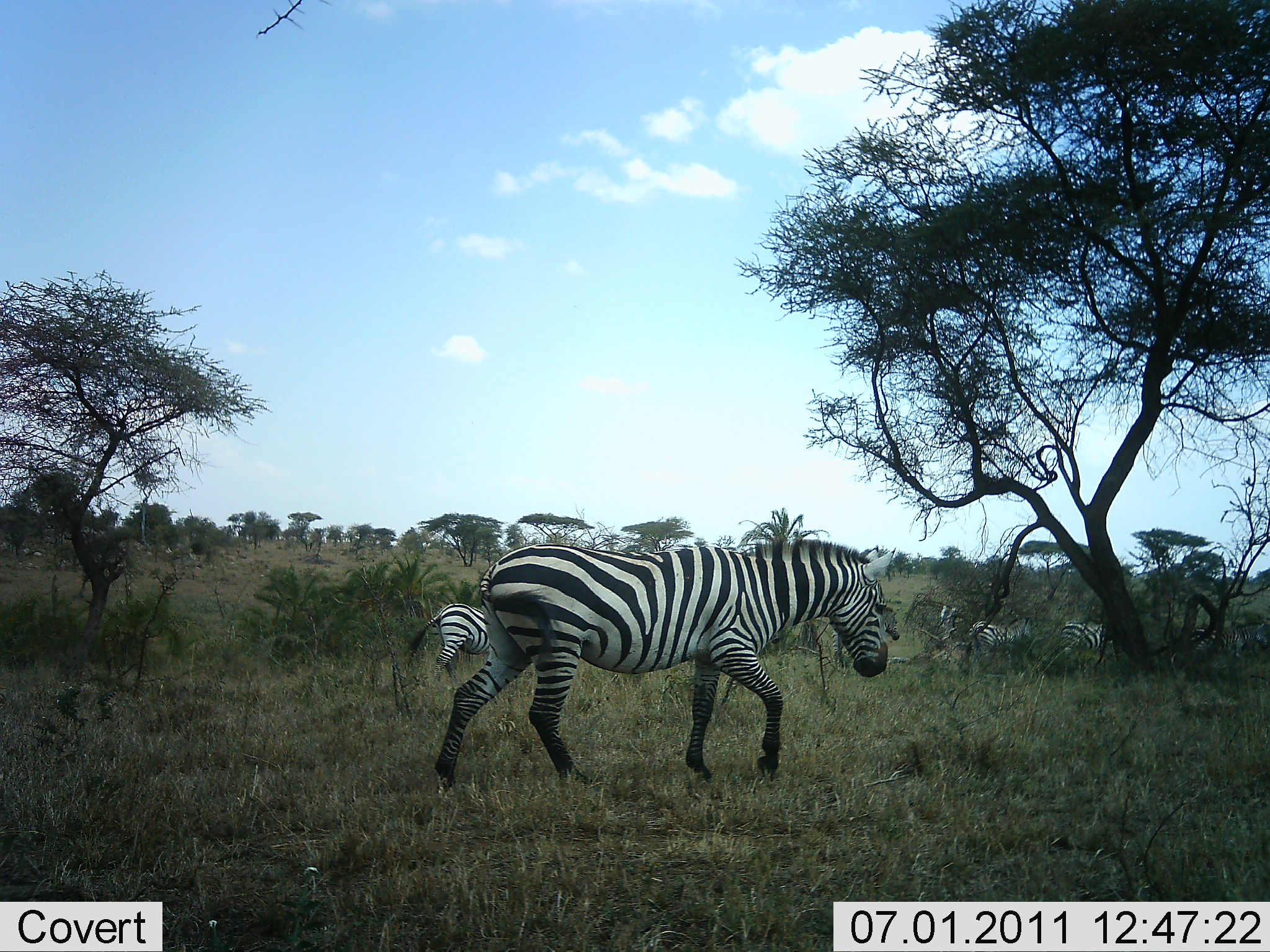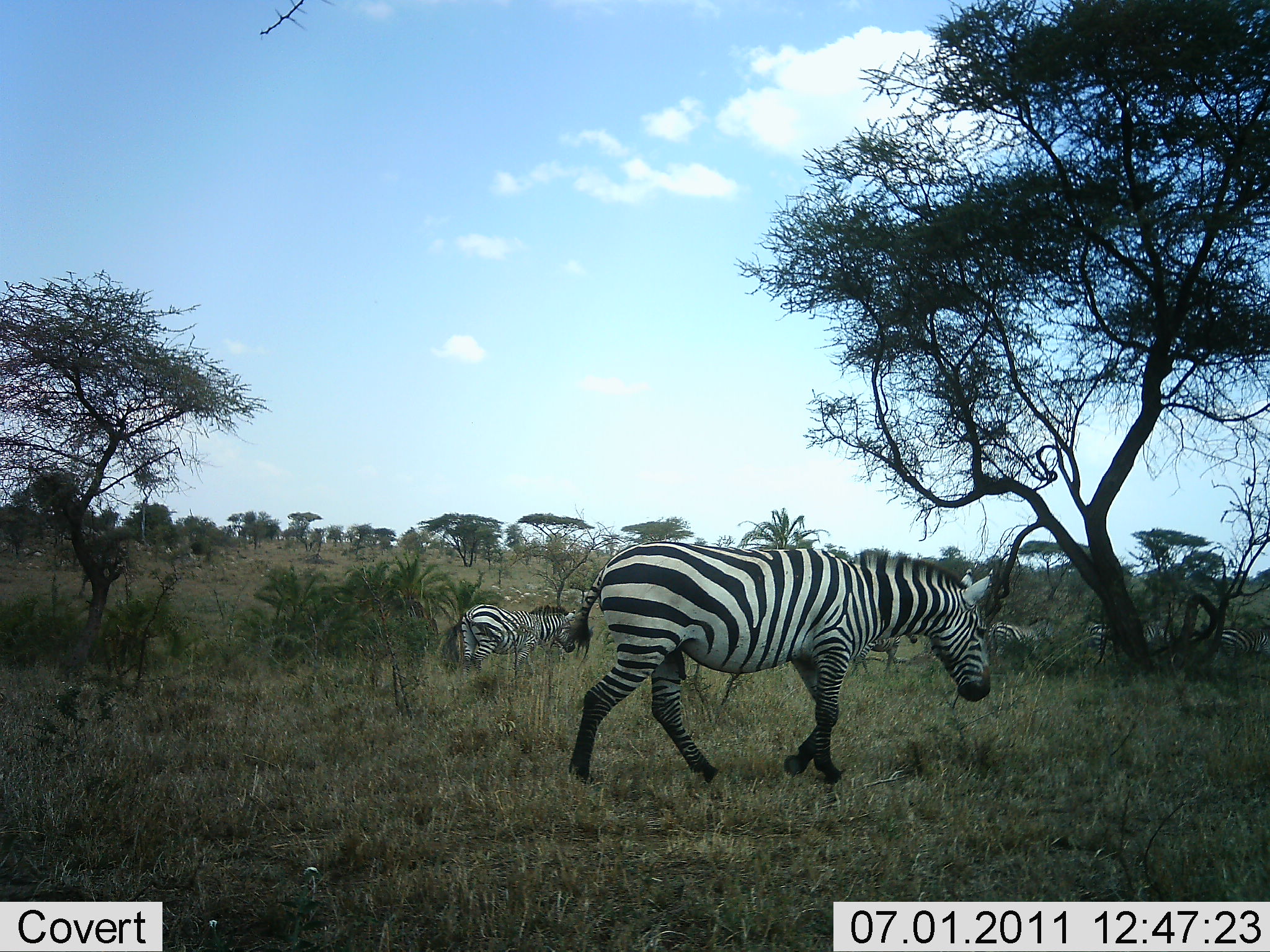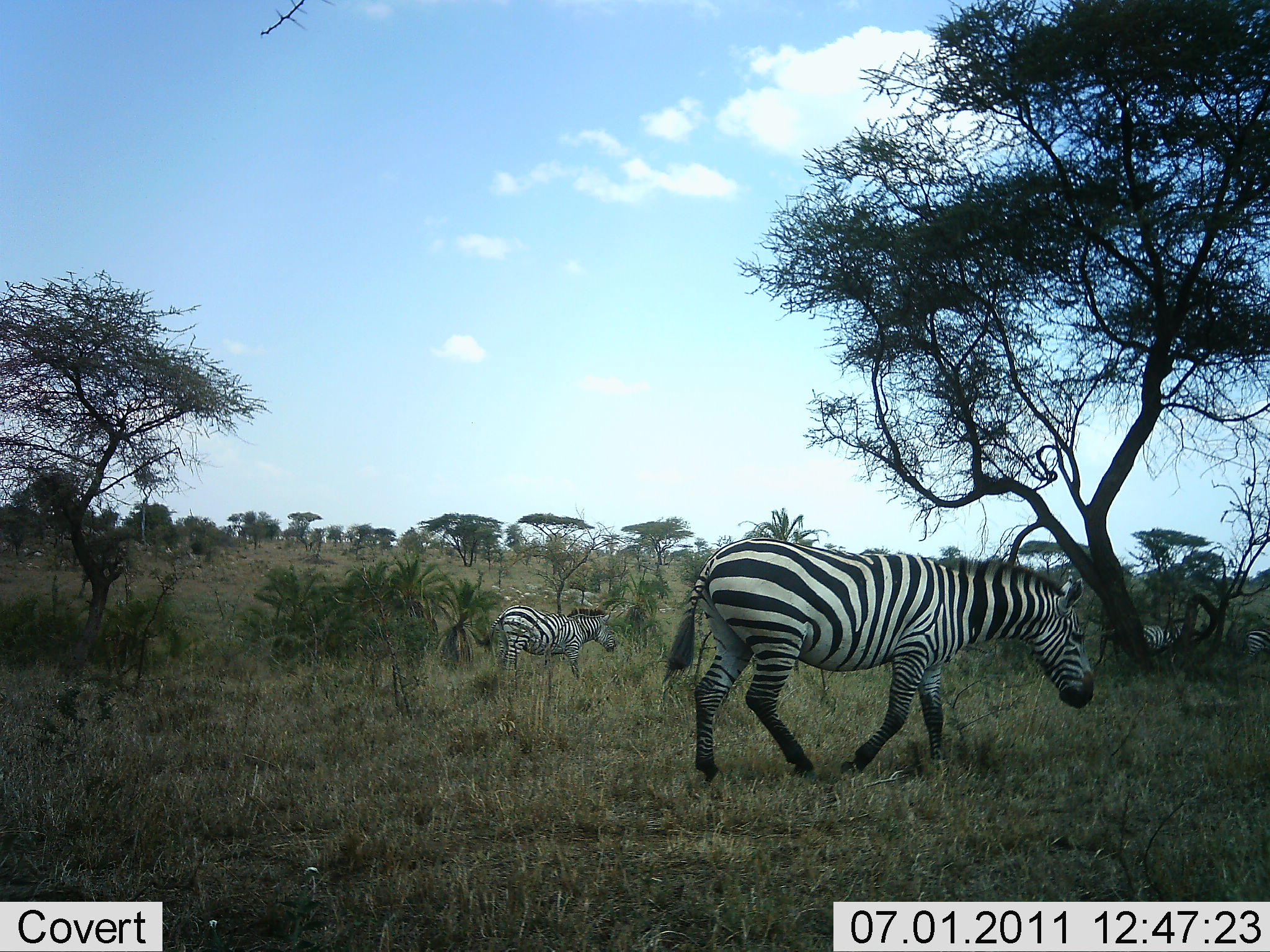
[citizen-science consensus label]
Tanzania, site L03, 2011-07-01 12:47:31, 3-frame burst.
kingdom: Animalia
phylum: Chordata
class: Mammalia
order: Perissodactyla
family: Equidae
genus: Equus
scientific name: Equus quagga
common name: plains zebra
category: zebra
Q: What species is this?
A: Zebra (plains zebra) (Equus quagga).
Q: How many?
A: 5.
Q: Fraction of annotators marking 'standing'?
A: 8%.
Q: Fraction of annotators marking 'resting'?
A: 0%.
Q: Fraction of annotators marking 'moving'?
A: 100%.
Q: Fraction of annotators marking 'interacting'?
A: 0%.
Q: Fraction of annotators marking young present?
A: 0%.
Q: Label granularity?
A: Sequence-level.